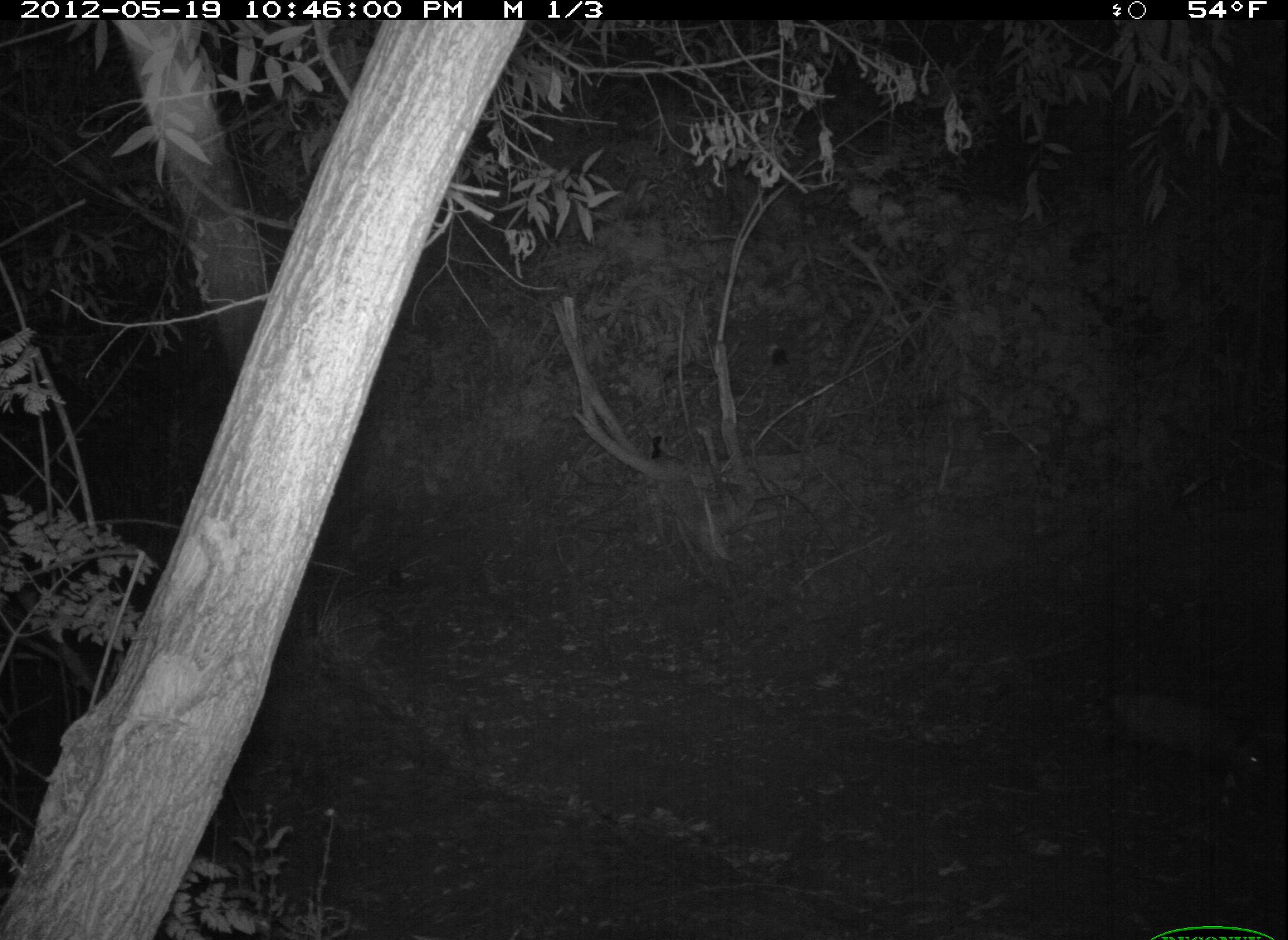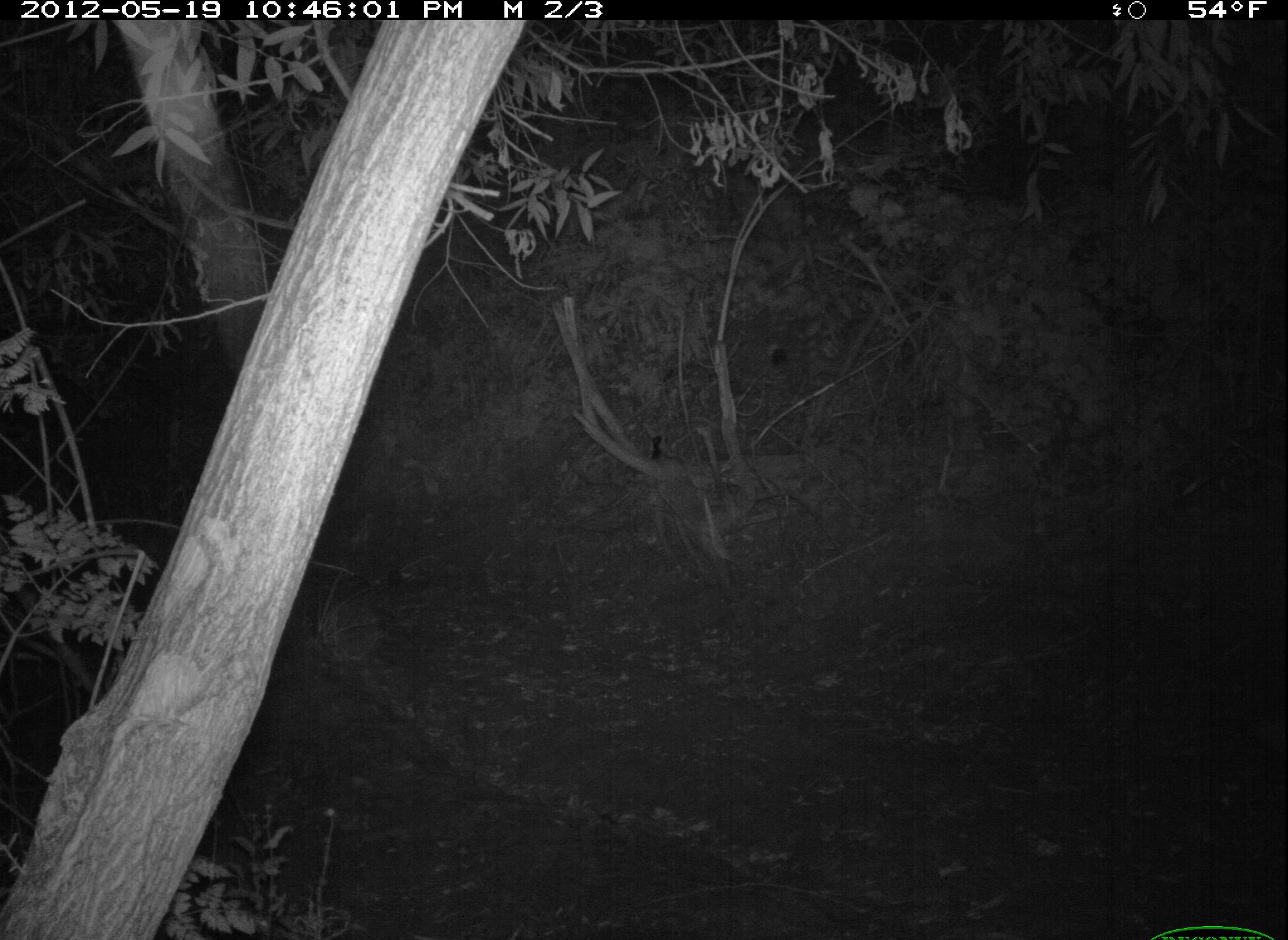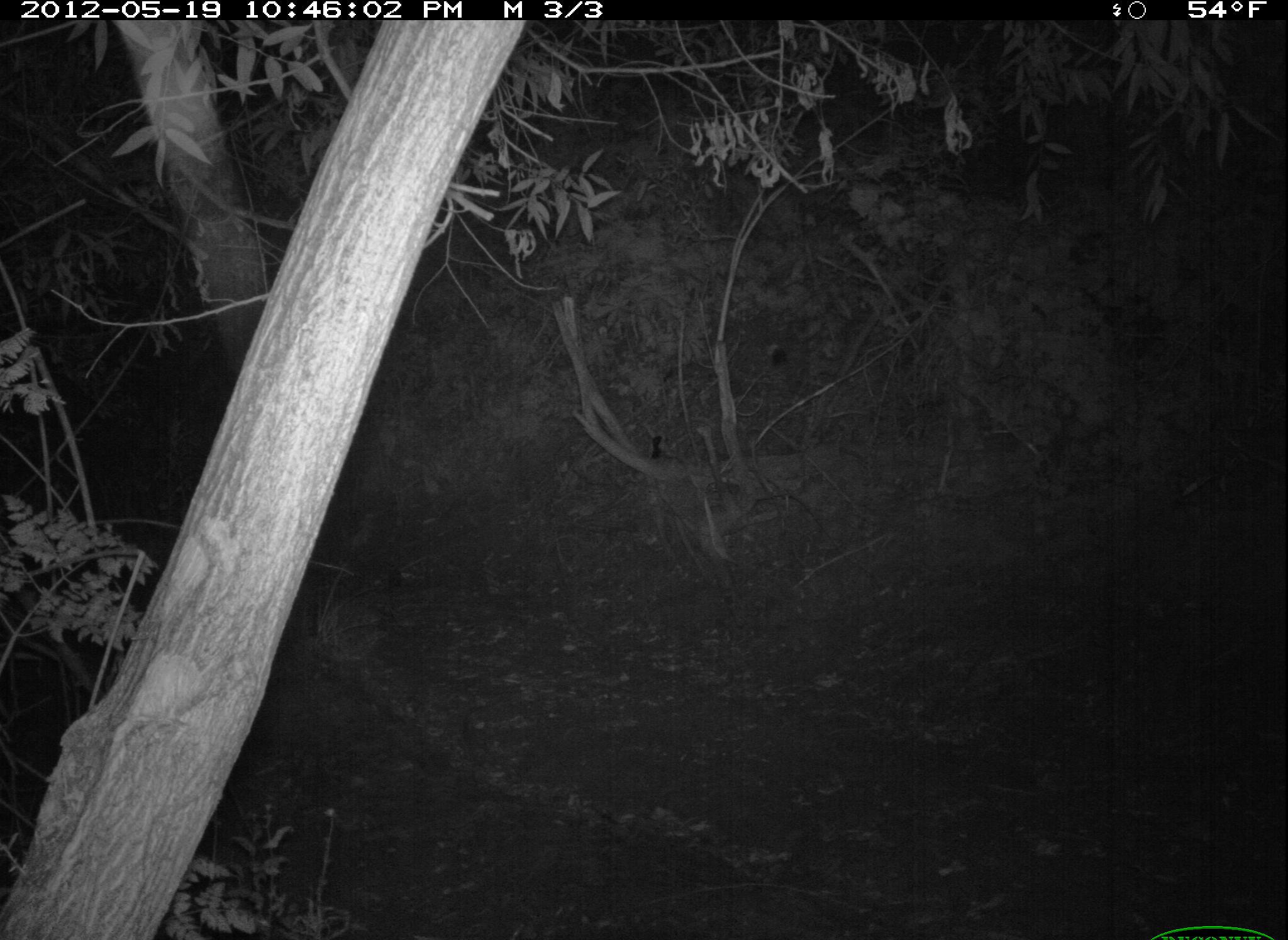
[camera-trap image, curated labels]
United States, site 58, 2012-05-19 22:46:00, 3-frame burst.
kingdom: Animalia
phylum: Chordata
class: Mammalia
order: Didelphimorphia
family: Didelphidae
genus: Didelphis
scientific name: Didelphis virginiana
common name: virginia opossum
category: opossum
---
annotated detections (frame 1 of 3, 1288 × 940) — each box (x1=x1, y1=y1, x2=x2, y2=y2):
opossum: (x1=1061, y1=681, x2=1285, y2=799)